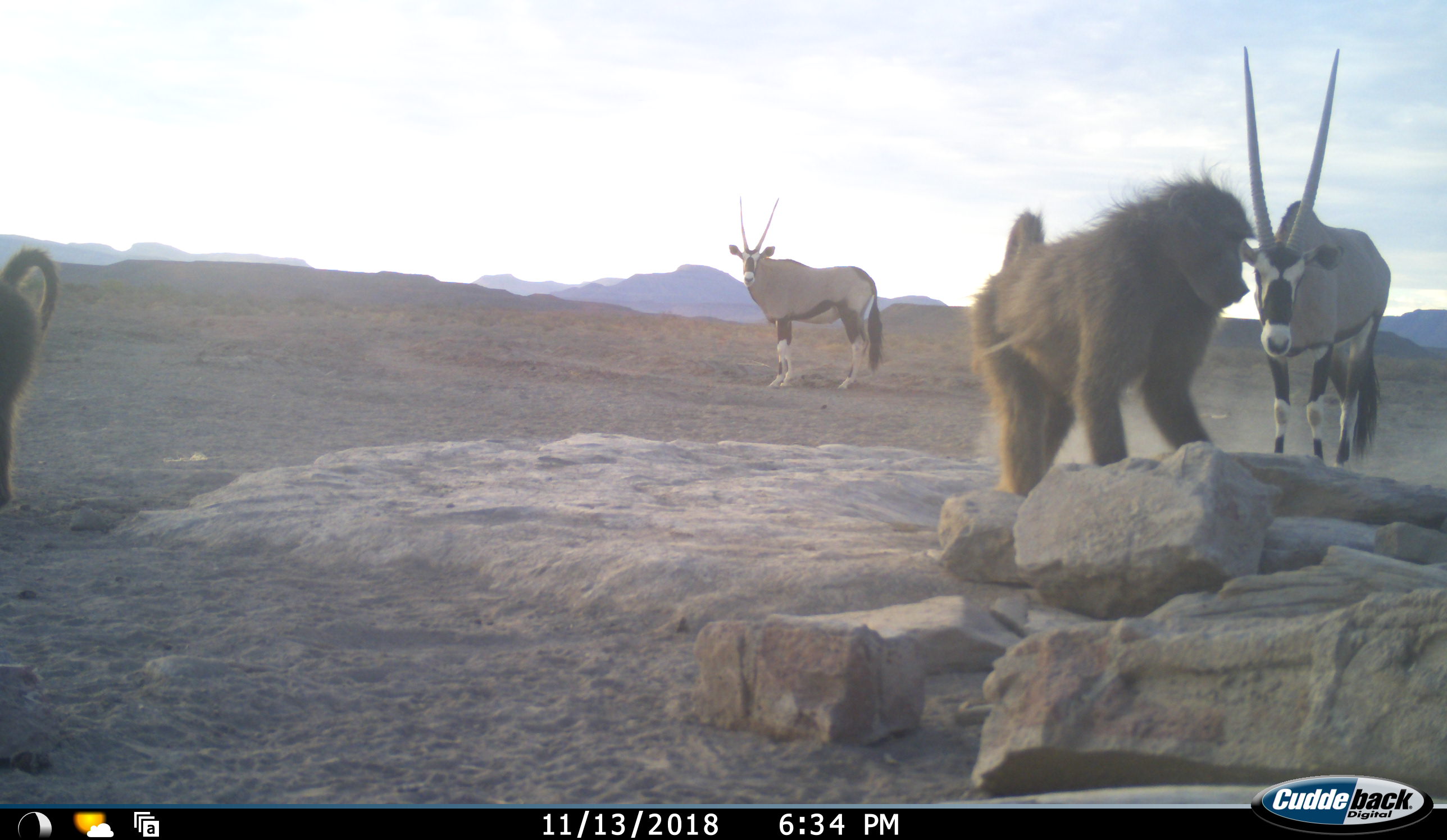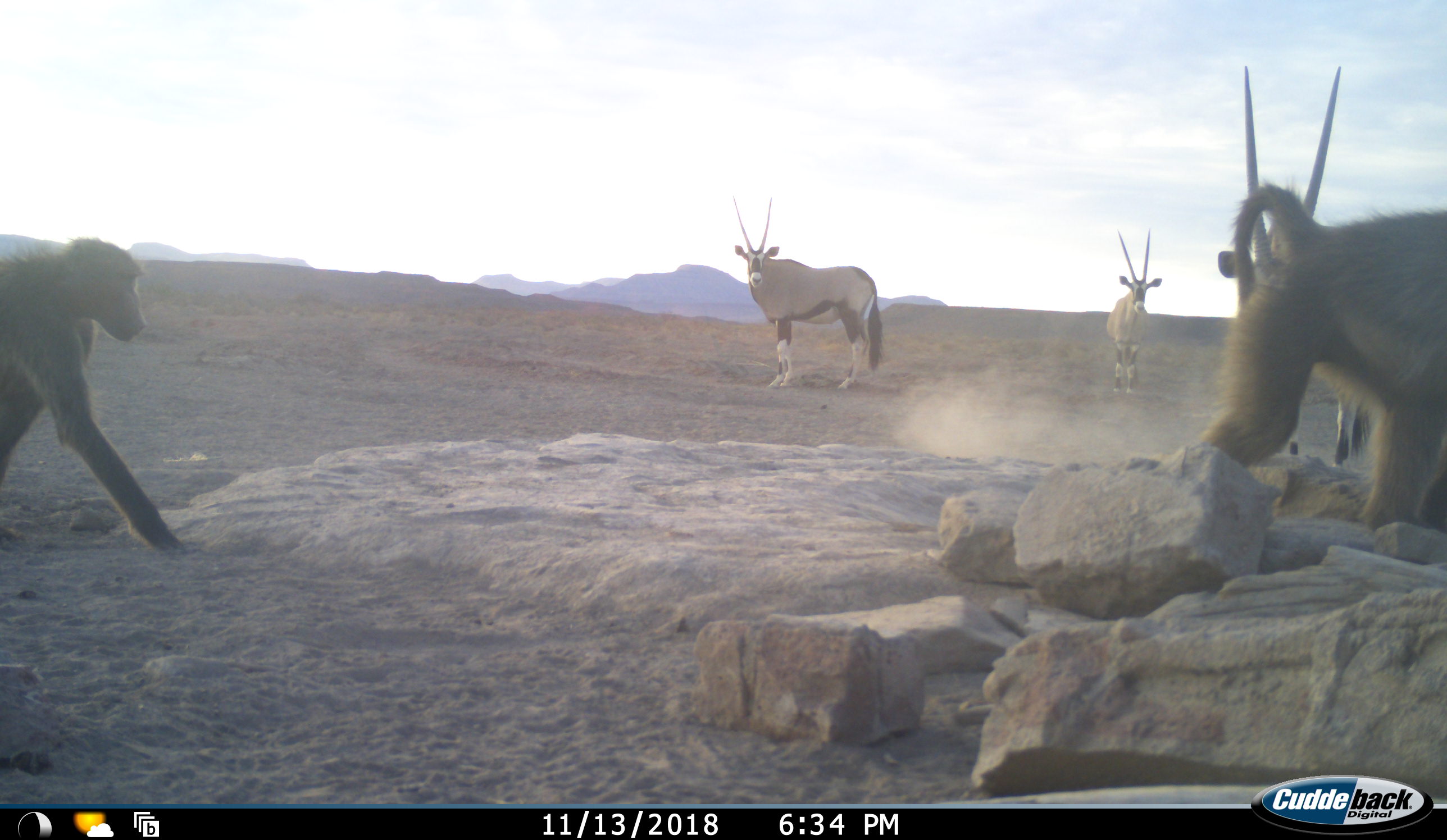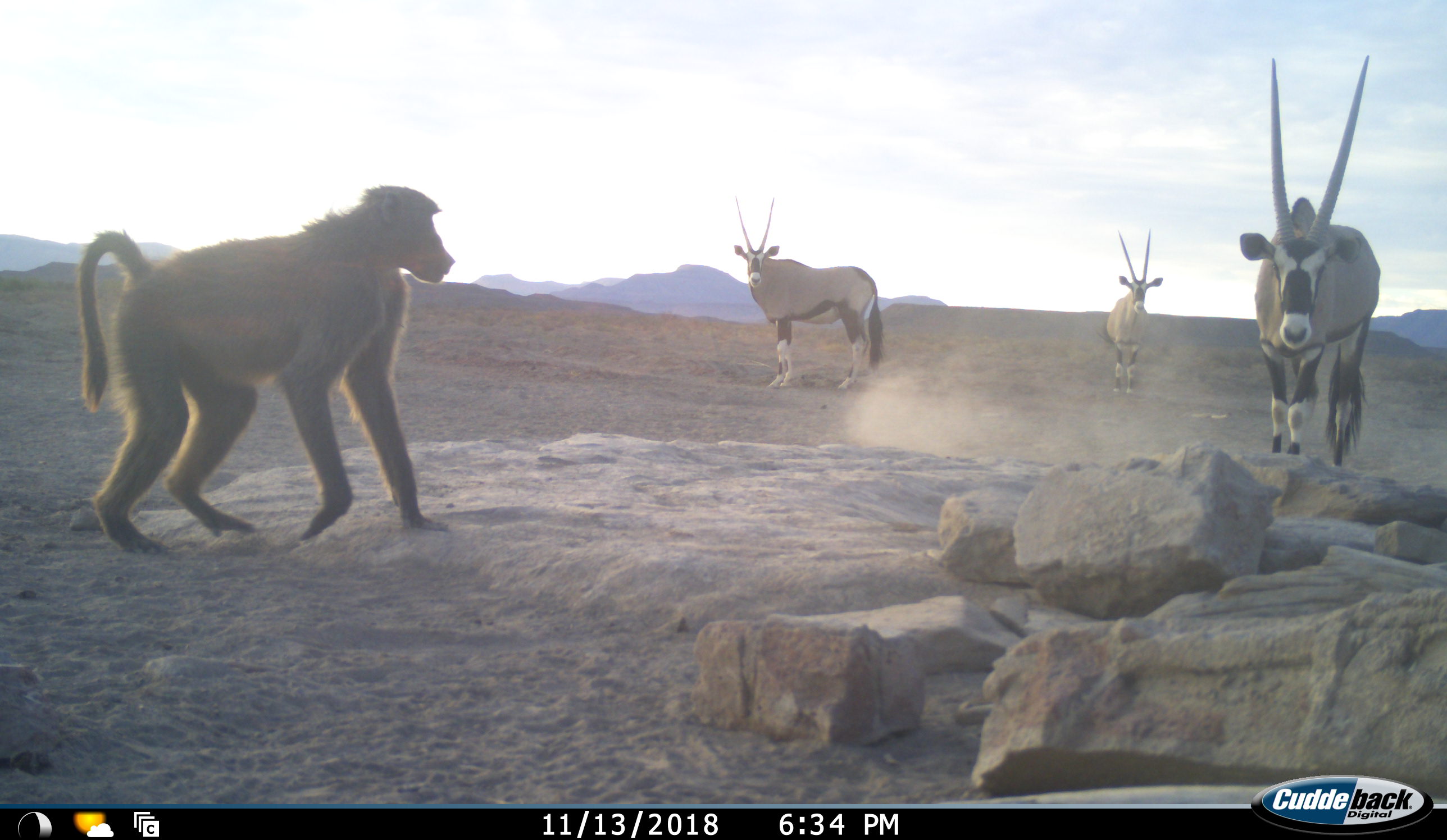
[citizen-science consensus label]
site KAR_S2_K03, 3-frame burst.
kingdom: Animalia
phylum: Chordata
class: Mammalia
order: Primates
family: Cercopithecidae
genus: Papio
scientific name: Papio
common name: baboon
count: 2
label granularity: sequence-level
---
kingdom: Animalia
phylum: Chordata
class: Mammalia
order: Artiodactyla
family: Bovidae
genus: Oryx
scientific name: Oryx gazella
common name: gemsbok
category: oryx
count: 3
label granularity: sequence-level